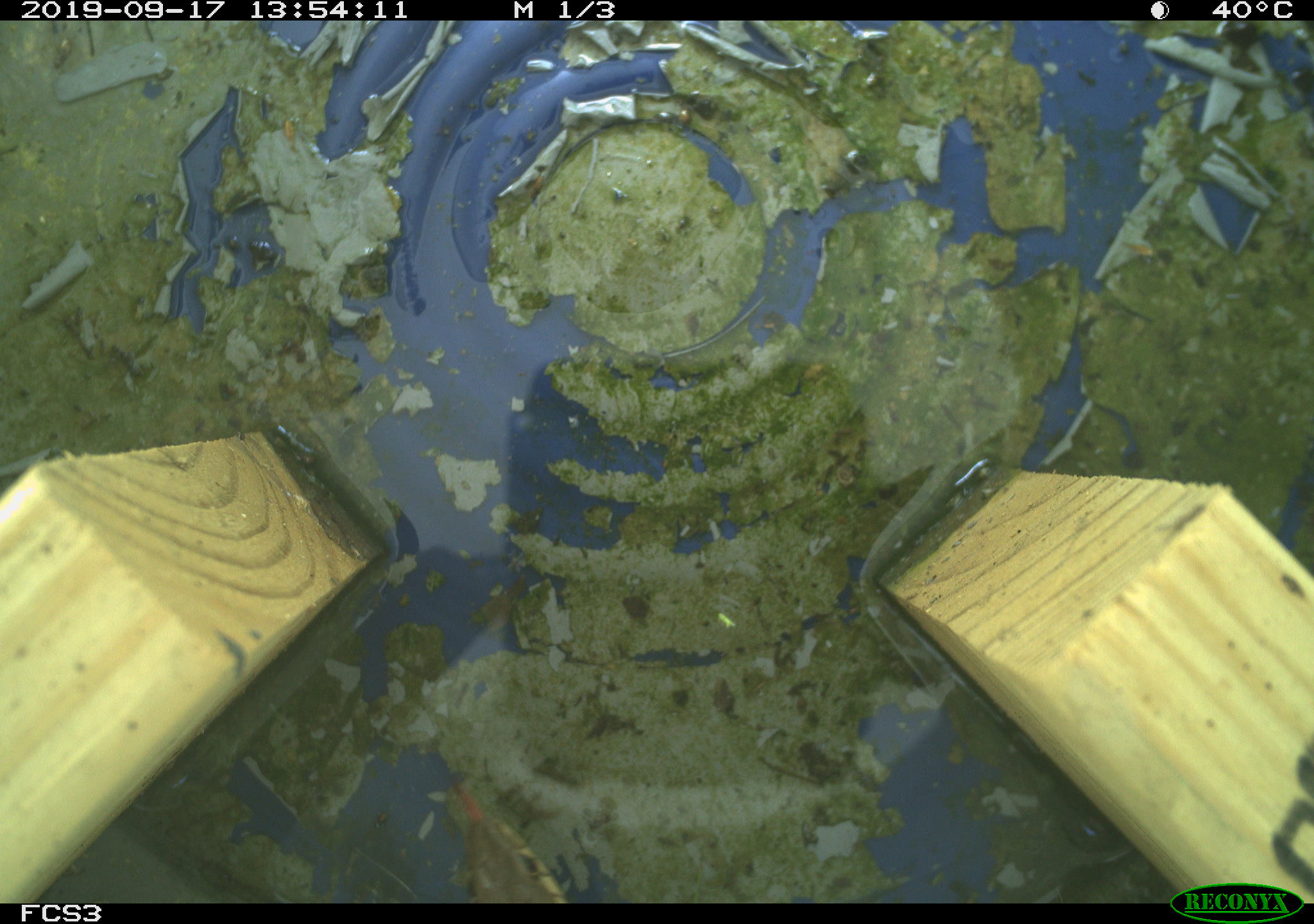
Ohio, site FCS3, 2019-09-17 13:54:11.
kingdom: Animalia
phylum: Chordata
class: Reptilia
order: Squamata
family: Colubridae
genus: Thamnophis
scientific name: Thamnophis sirtalis sirtalis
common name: eastern gartersnake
Eastern gartersnake (Thamnophis sirtalis sirtalis).